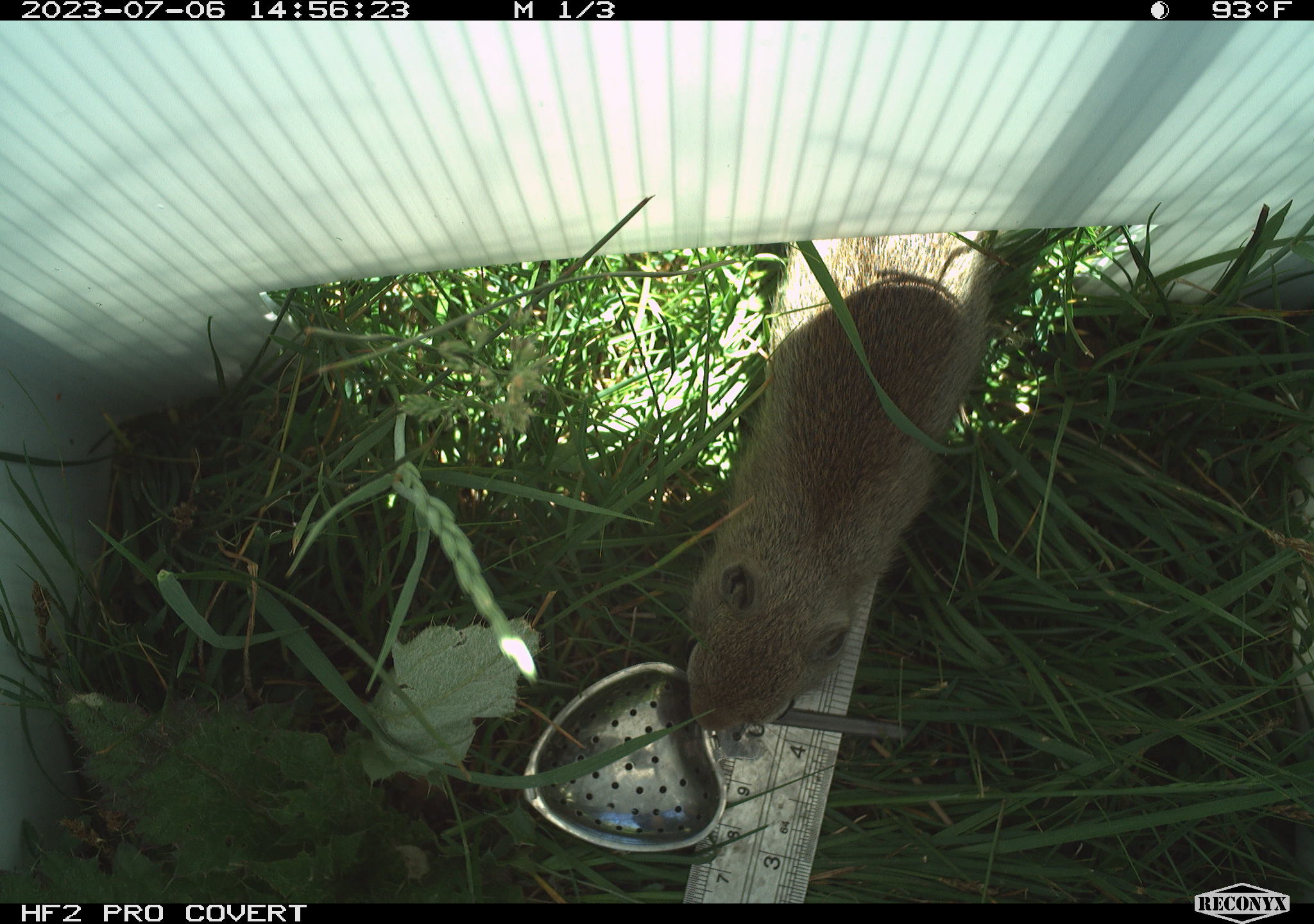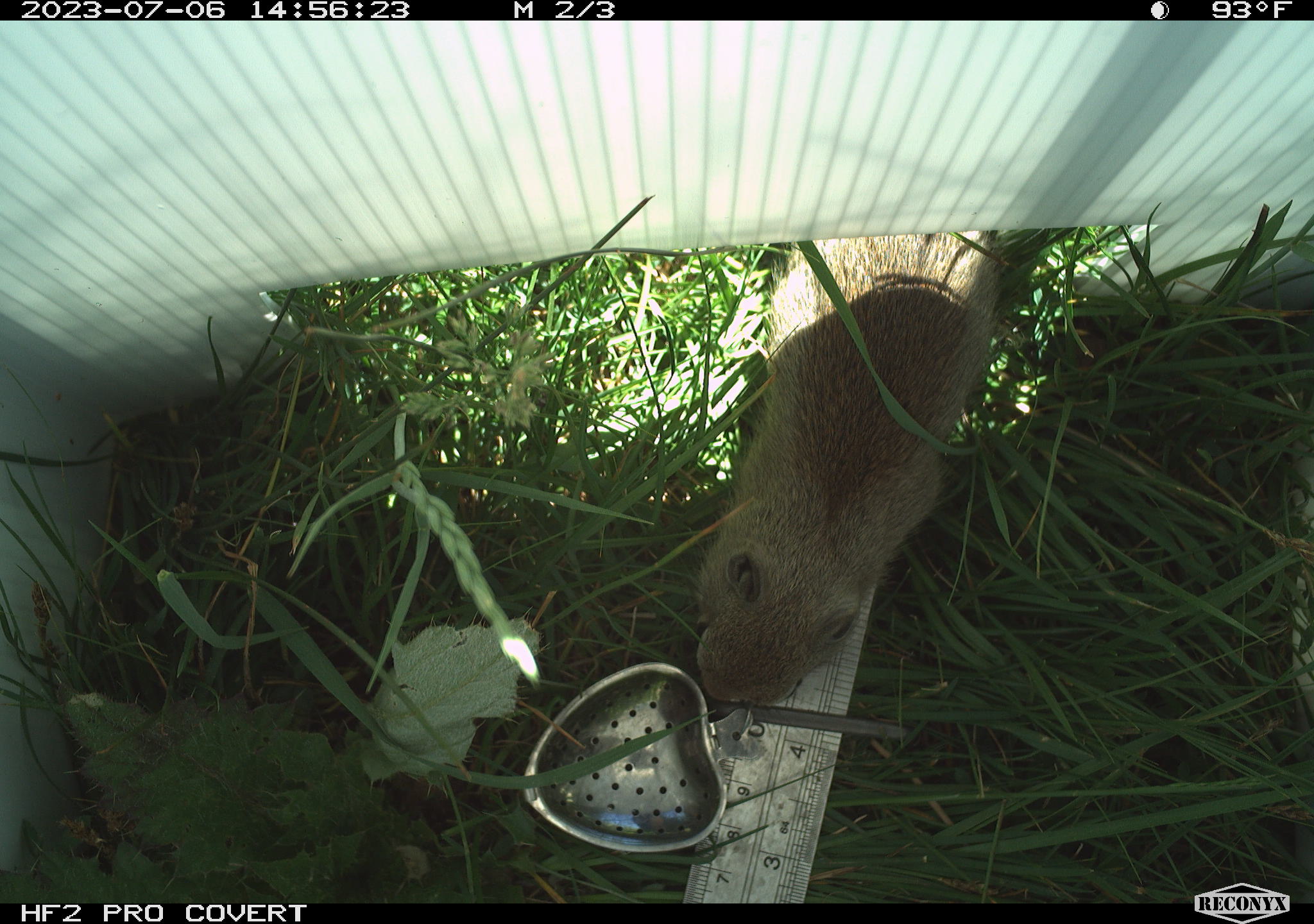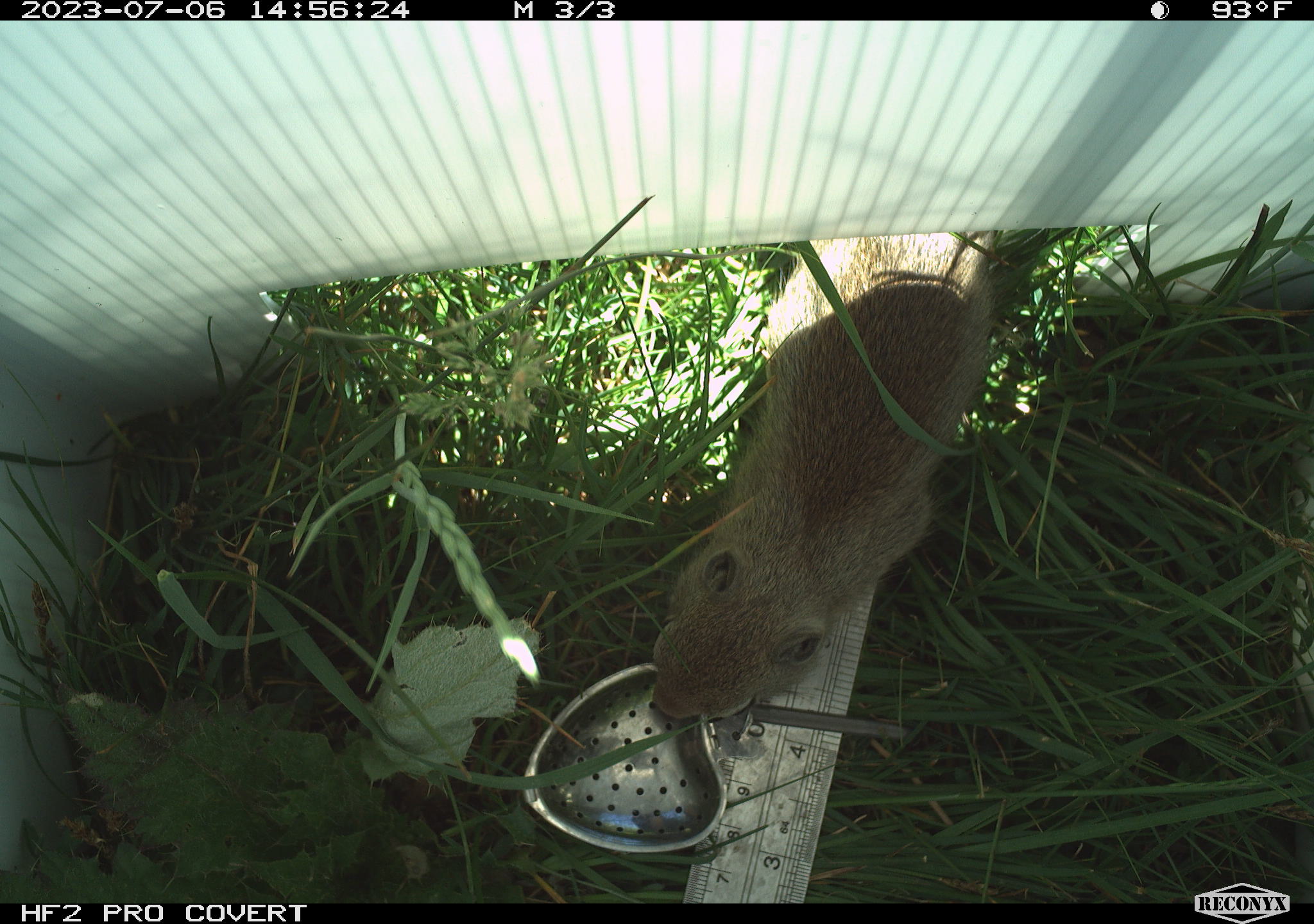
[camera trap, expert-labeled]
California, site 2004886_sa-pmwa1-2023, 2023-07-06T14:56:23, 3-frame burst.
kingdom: Animalia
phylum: Chordata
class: Mammalia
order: Rodentia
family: Sciuridae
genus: Urocitellus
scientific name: Urocitellus beldingi beldingi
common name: belding's ground squirrel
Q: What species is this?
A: Belding's ground squirrel (Urocitellus beldingi beldingi).